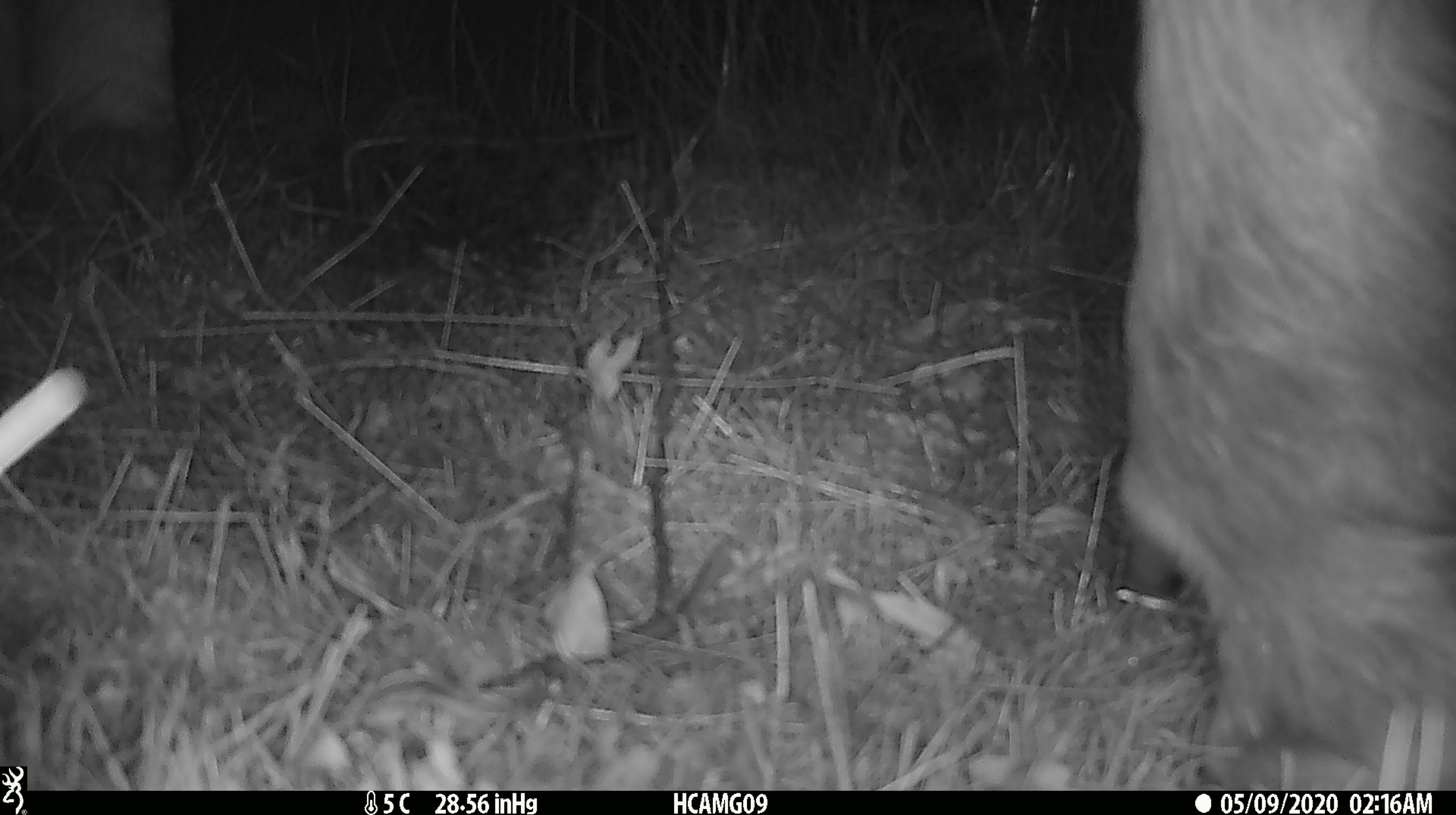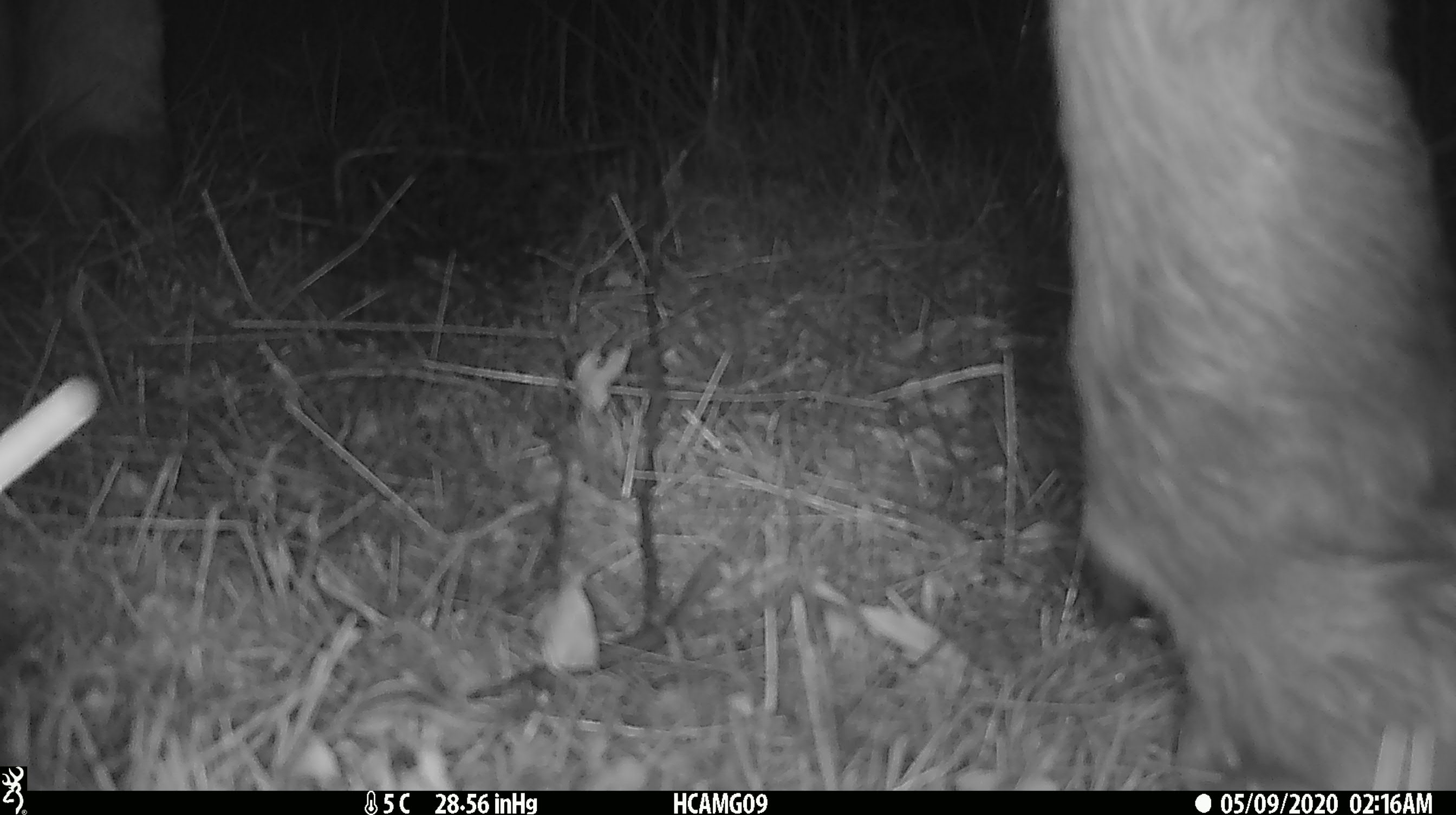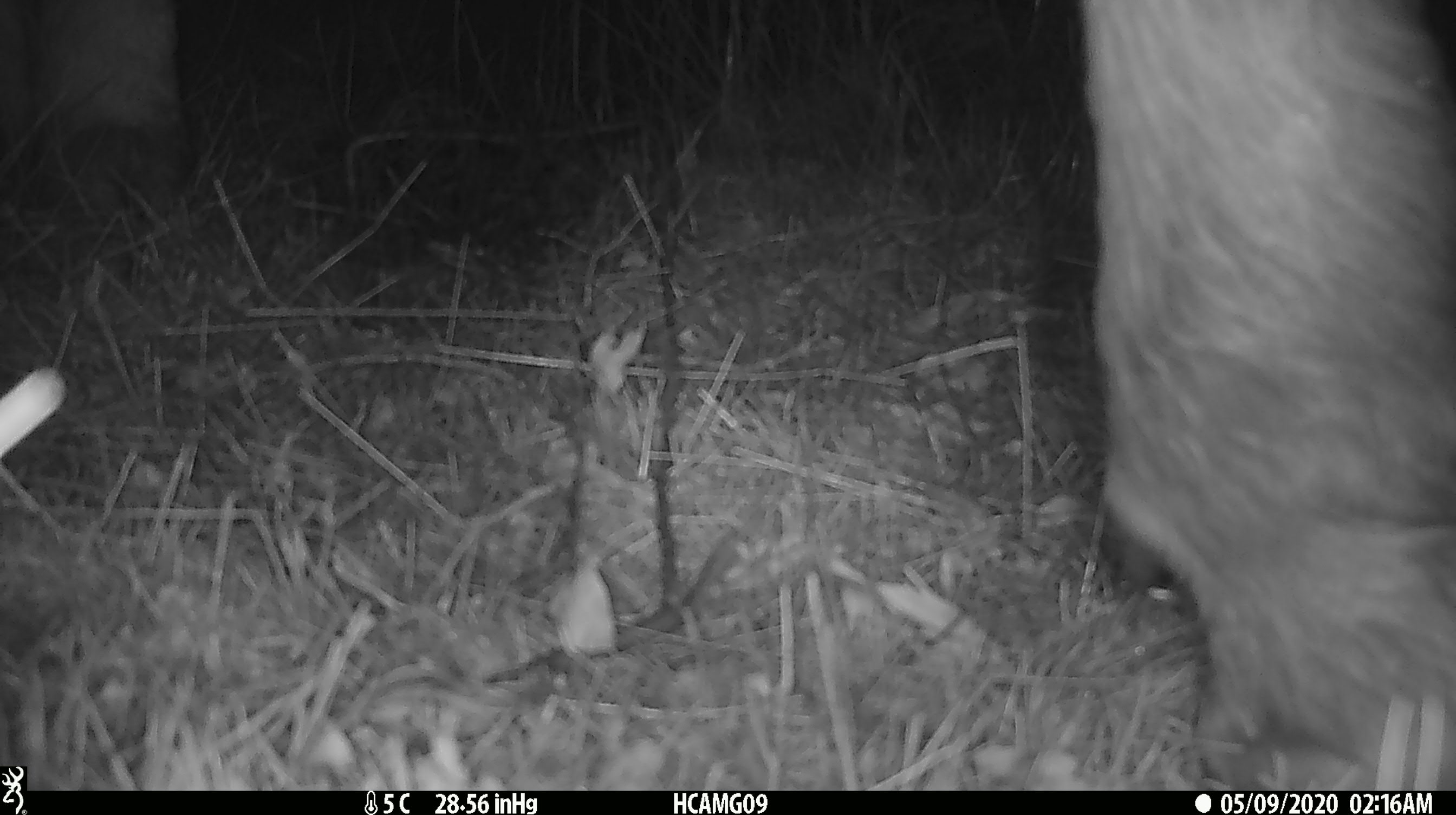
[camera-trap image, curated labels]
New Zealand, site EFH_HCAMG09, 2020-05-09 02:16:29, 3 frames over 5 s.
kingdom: Animalia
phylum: Chordata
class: Mammalia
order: Artiodactyla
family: Bovidae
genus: Bos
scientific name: Bos taurus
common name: domestic cow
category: cow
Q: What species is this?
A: Cow (domestic cow) (Bos taurus).